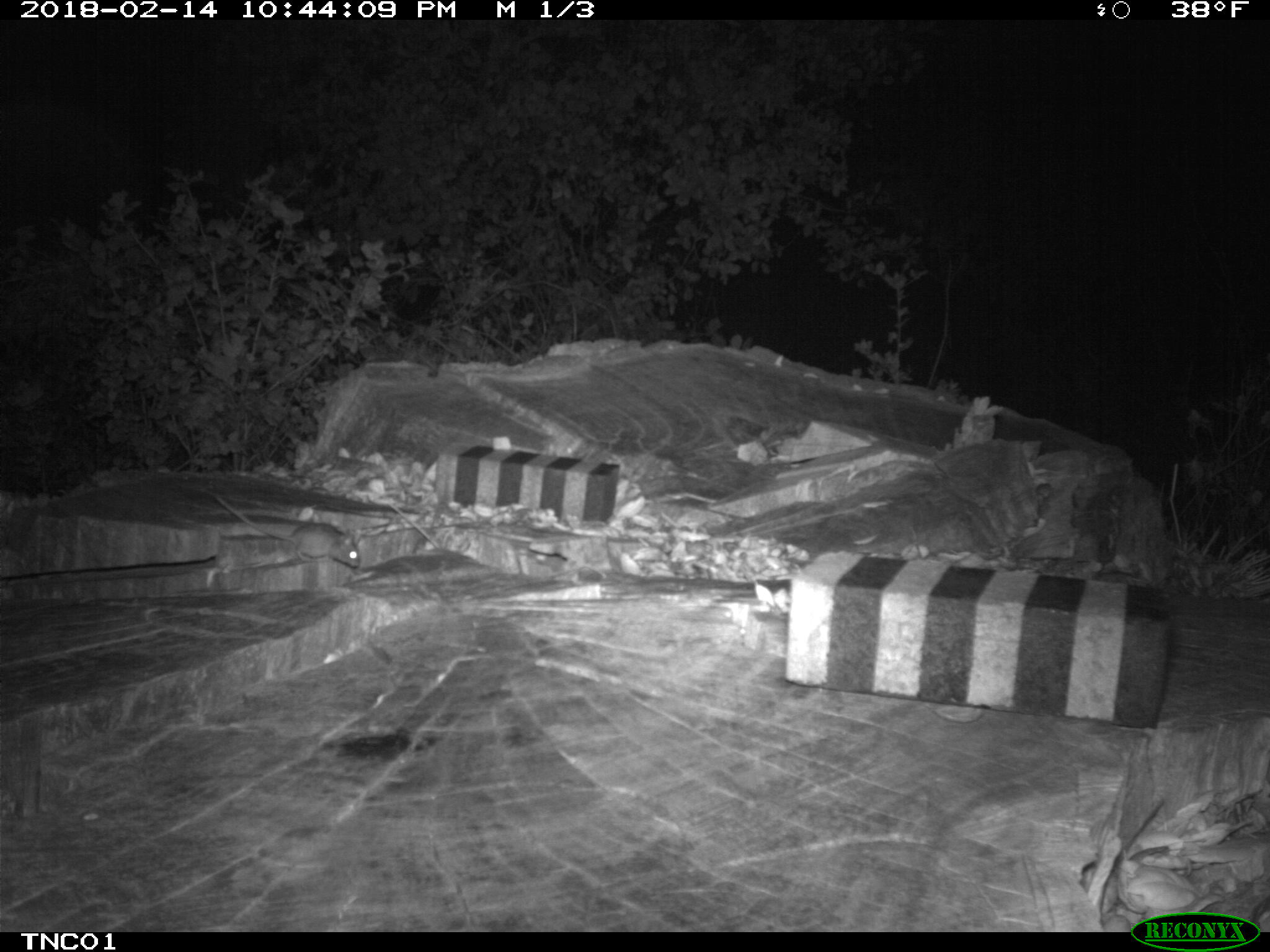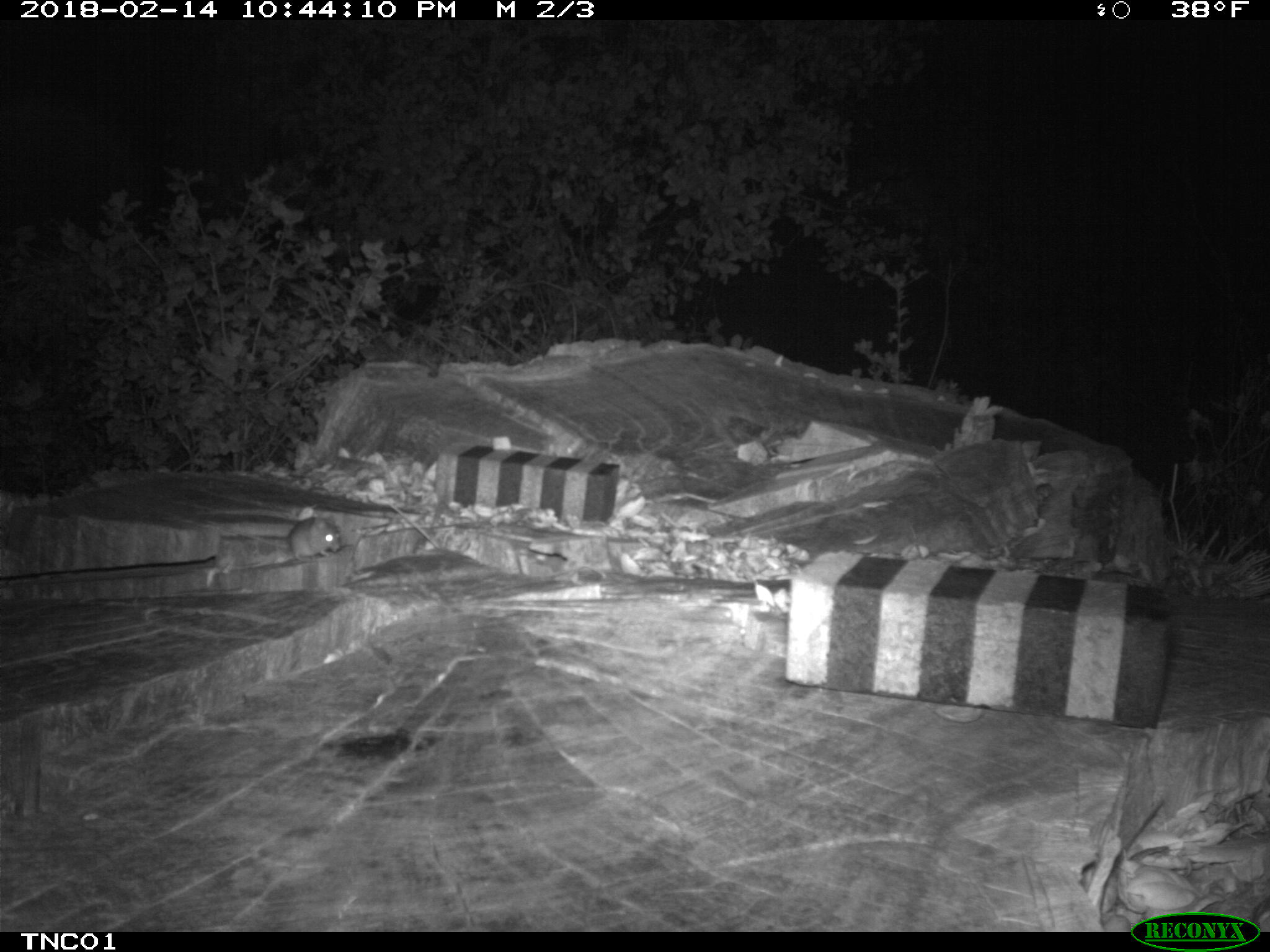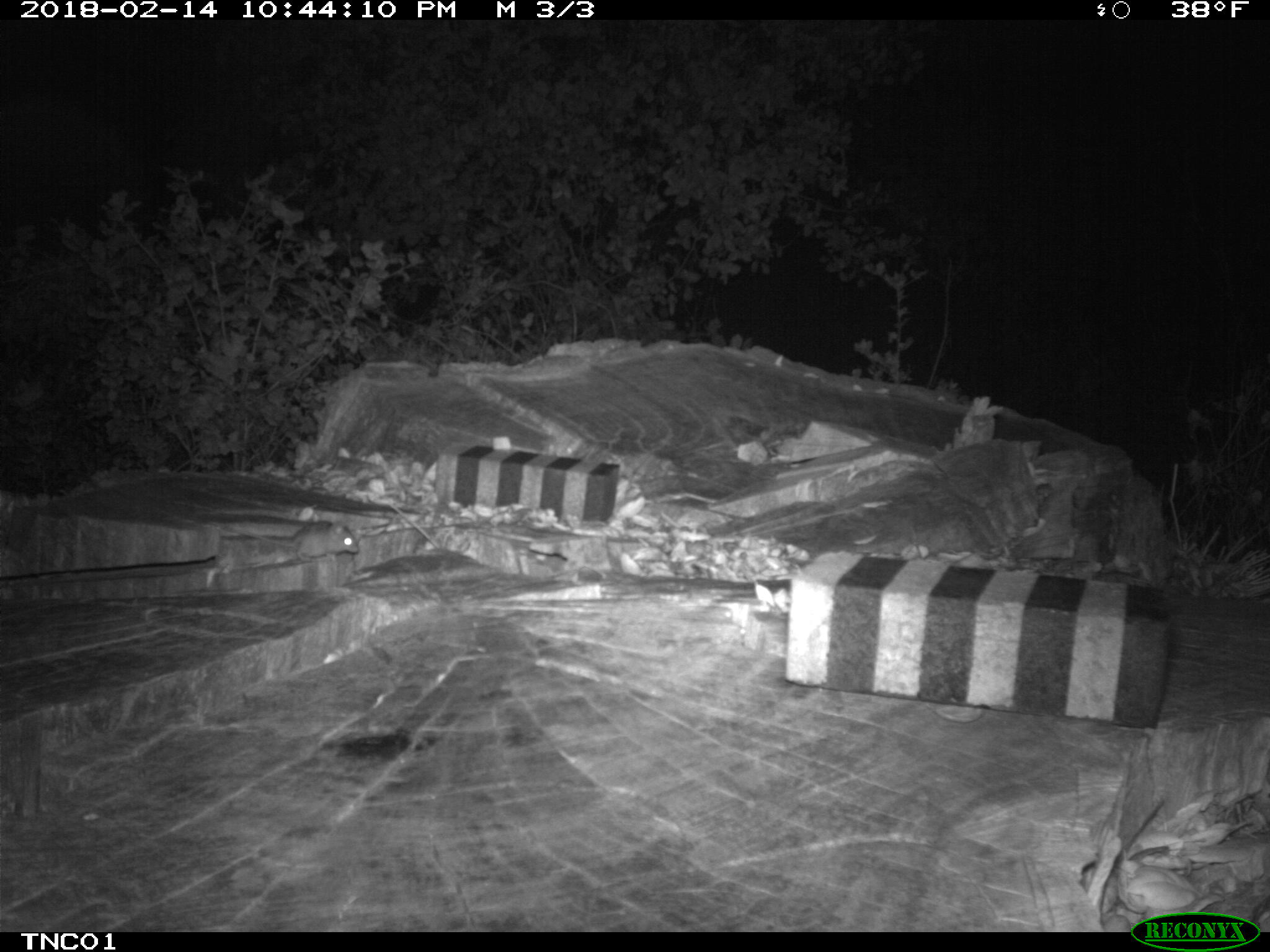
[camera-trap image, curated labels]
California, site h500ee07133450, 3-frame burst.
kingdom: Animalia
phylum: Chordata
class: Mammalia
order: Rodentia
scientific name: Rodentia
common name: rodent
Rodent (Rodentia).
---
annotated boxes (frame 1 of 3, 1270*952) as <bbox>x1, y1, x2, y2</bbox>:
rodent: <bbox>217, 495, 360, 568</bbox>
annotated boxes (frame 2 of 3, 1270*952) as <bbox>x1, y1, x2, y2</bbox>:
rodent: <bbox>205, 516, 342, 563</bbox>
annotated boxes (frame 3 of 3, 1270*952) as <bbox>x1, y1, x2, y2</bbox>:
rodent: <bbox>222, 520, 359, 563</bbox>